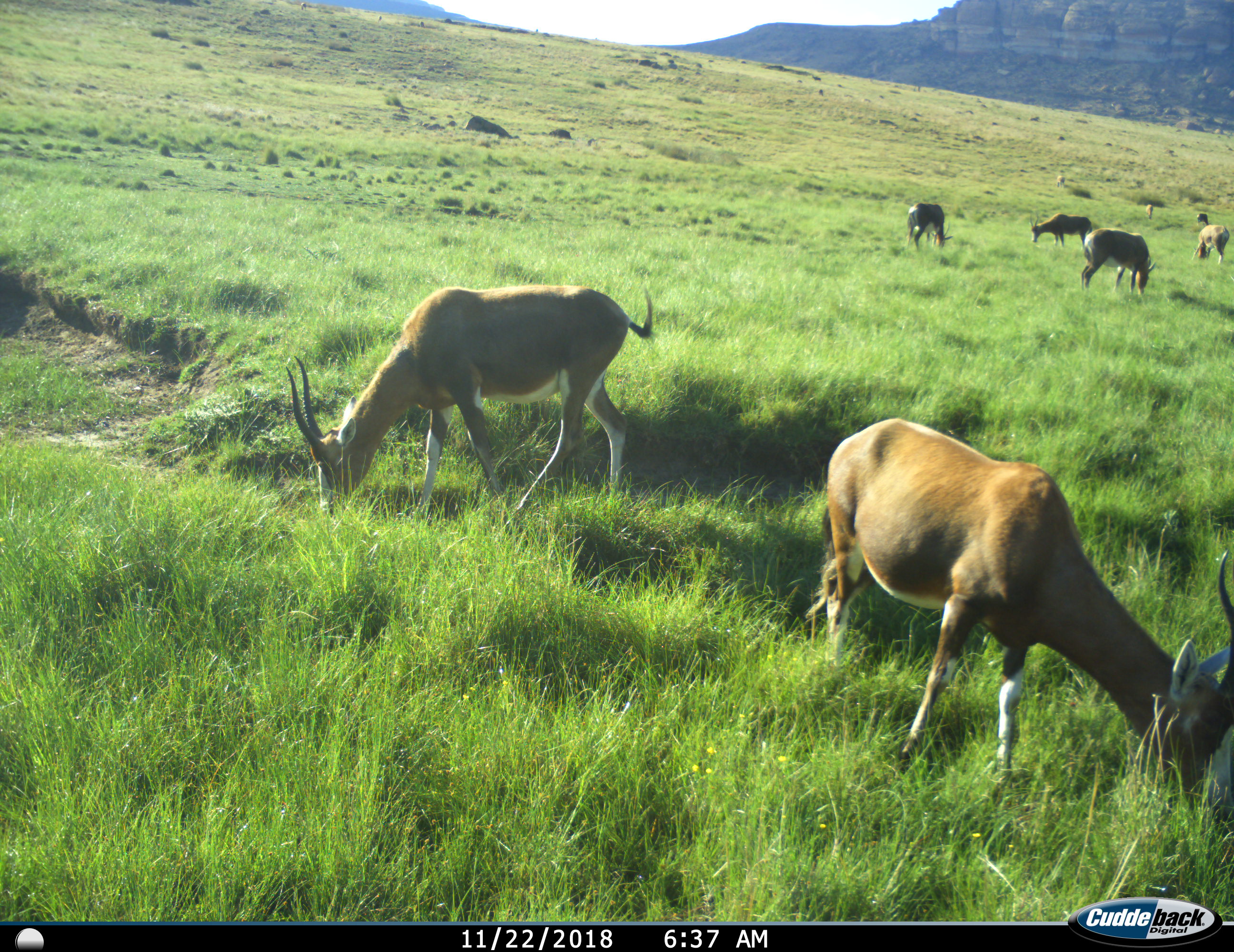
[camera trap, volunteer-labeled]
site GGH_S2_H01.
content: unidentified animal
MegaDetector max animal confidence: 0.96